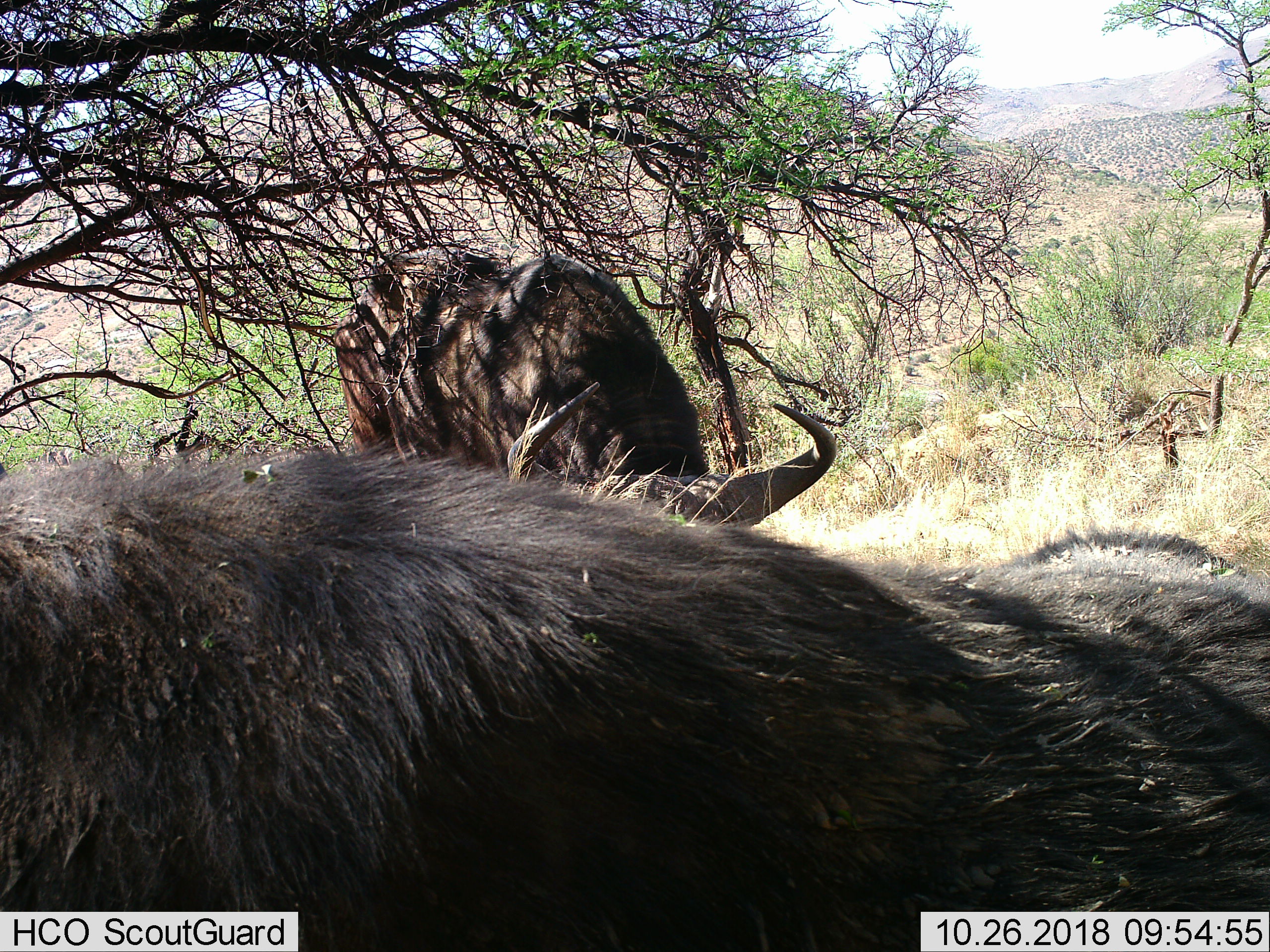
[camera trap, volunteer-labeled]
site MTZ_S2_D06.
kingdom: Animalia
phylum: Chordata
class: Mammalia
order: Artiodactyla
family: Bovidae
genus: Syncerus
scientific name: Syncerus caffer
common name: african buffalo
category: buffalo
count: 2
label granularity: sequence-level